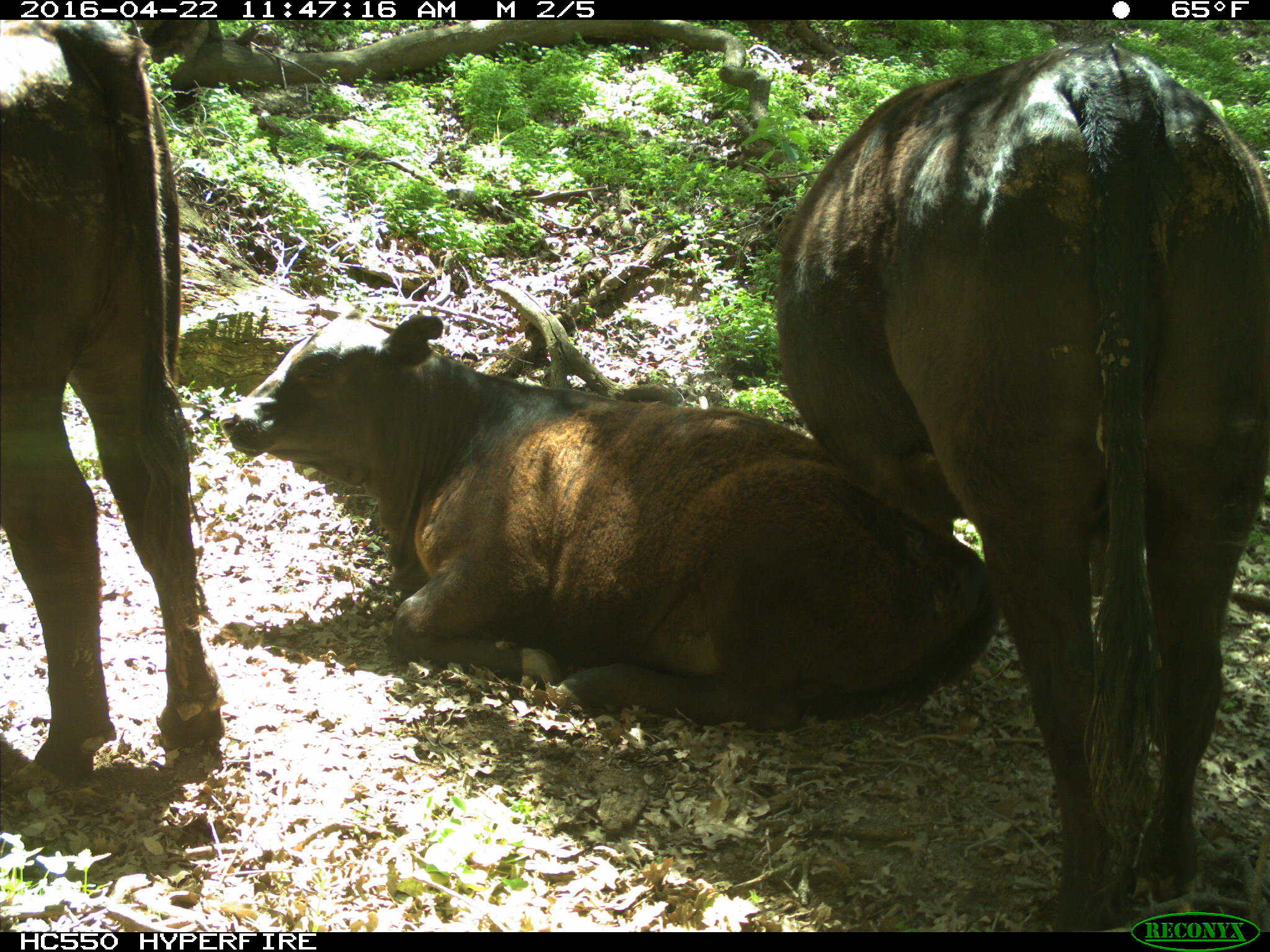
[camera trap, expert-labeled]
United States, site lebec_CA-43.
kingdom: Animalia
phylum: Chordata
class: Mammalia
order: Artiodactyla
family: Bovidae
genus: Bos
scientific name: Bos taurus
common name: domestic cow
Bos taurus (domestic cow).